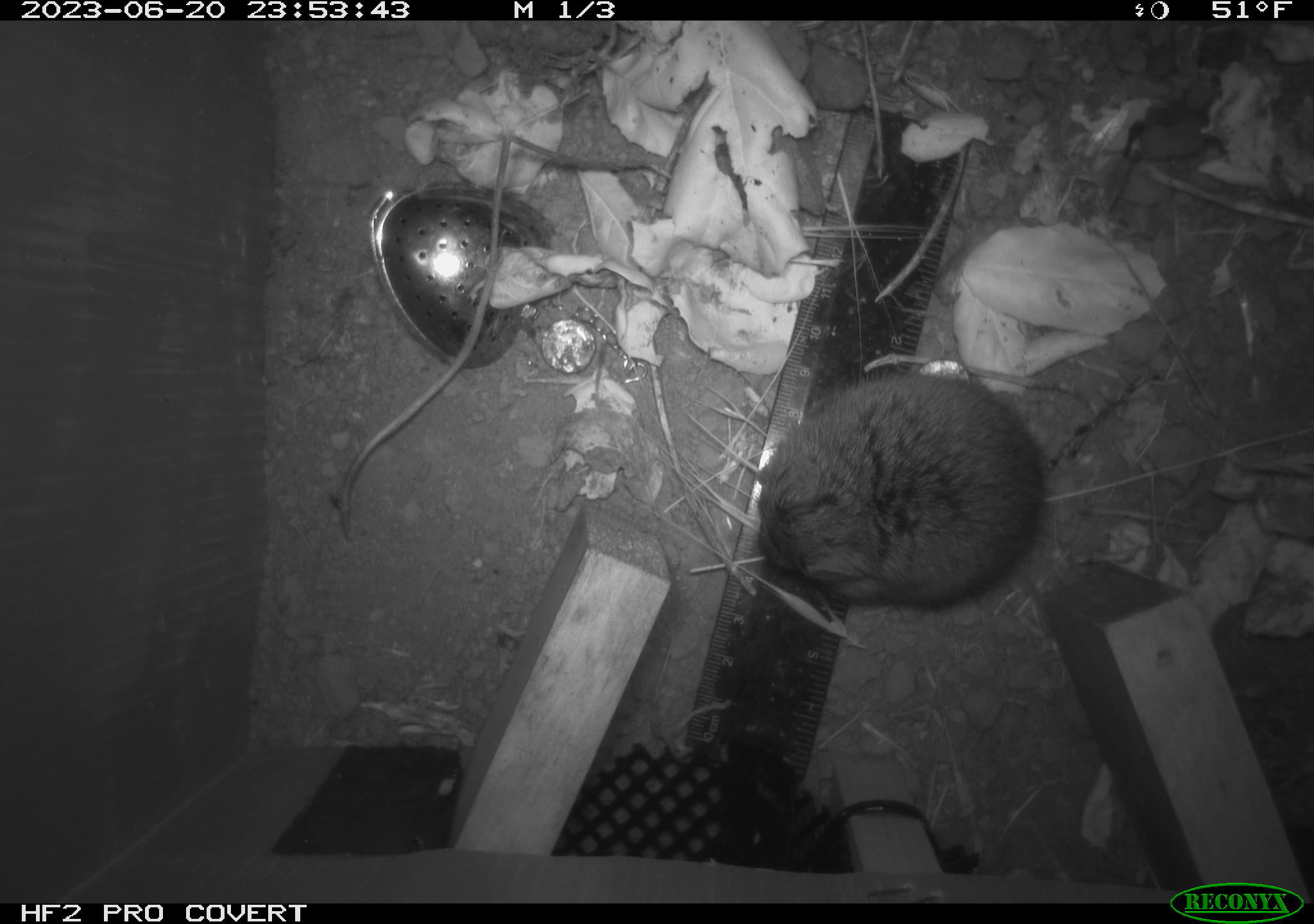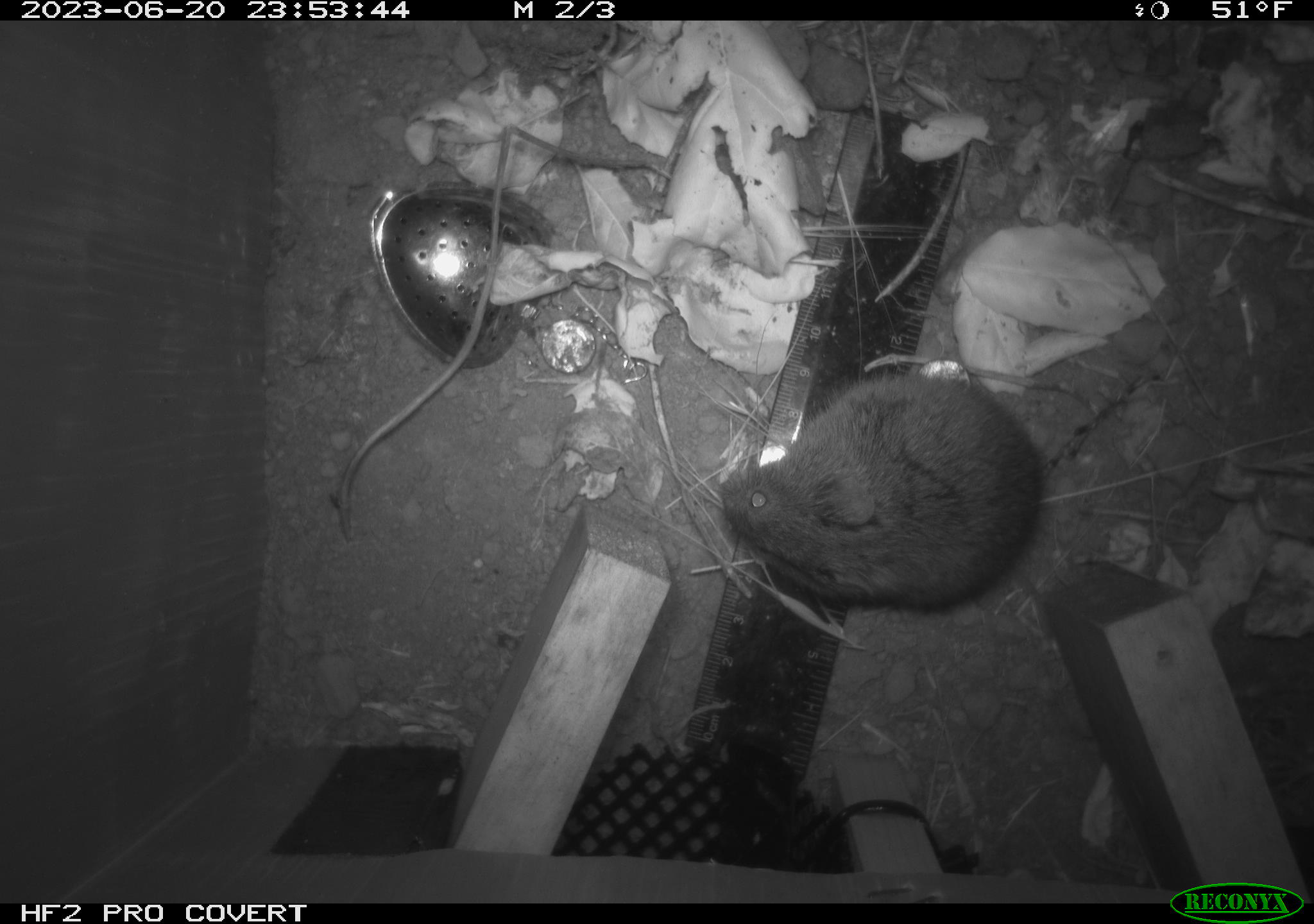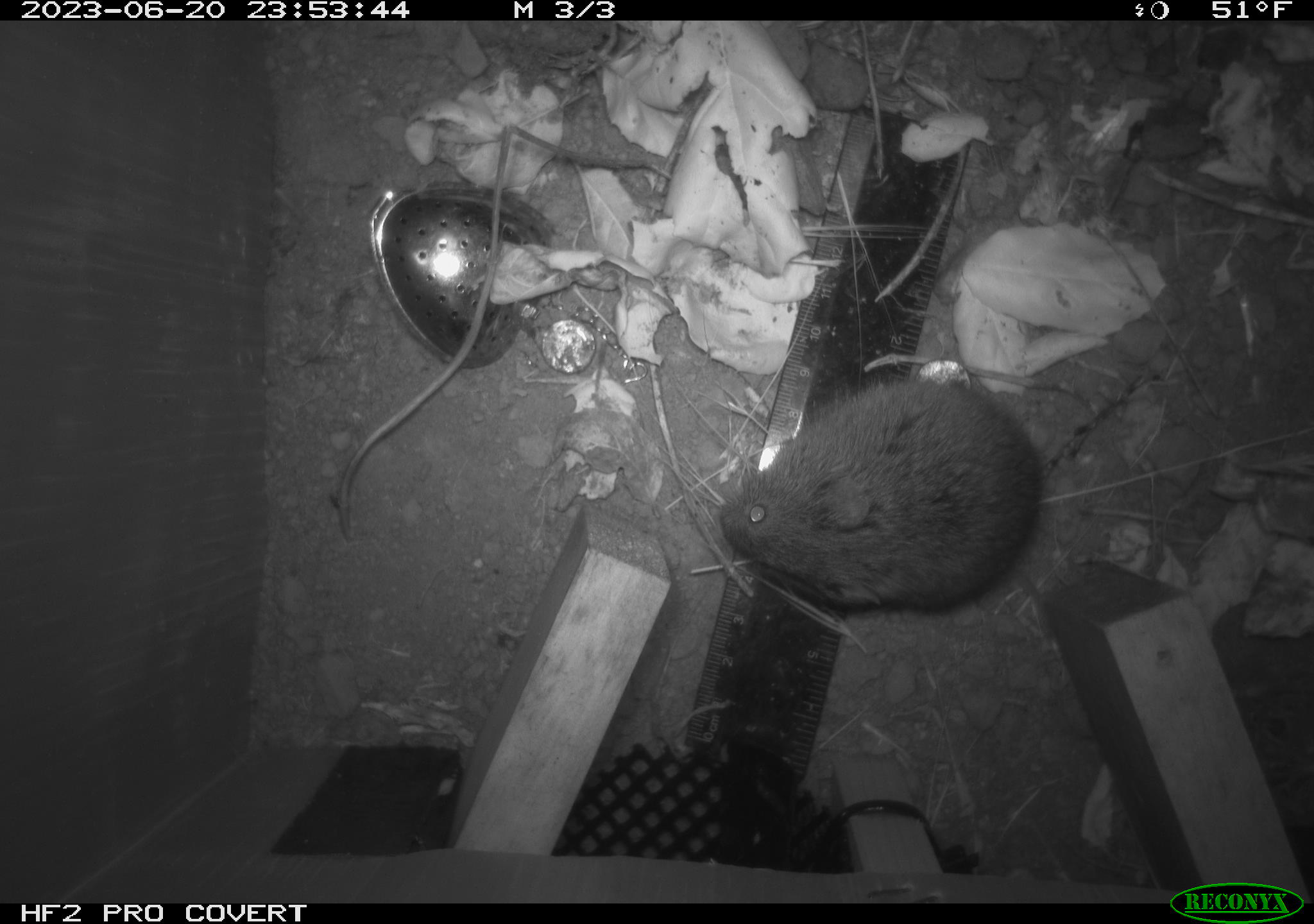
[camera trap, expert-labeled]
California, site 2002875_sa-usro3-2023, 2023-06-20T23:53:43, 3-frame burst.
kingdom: Animalia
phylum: Chordata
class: Mammalia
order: Rodentia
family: Cricetidae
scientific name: Arvicolinae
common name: voles, lemmings, and muskrats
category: arvicolinae subfamily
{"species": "arvicolinae subfamily (voles, lemmings, and muskrats) (Arvicolinae)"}